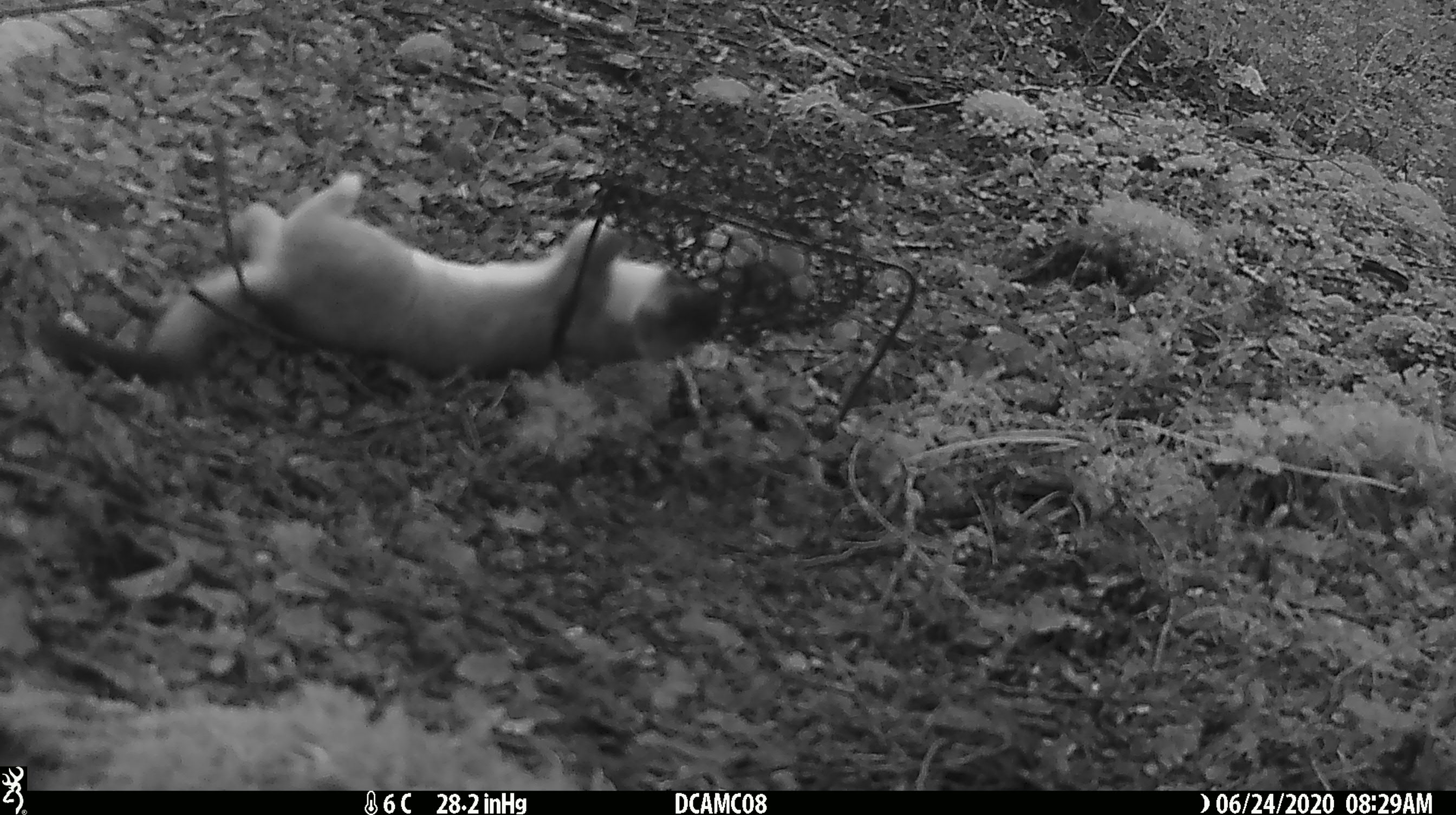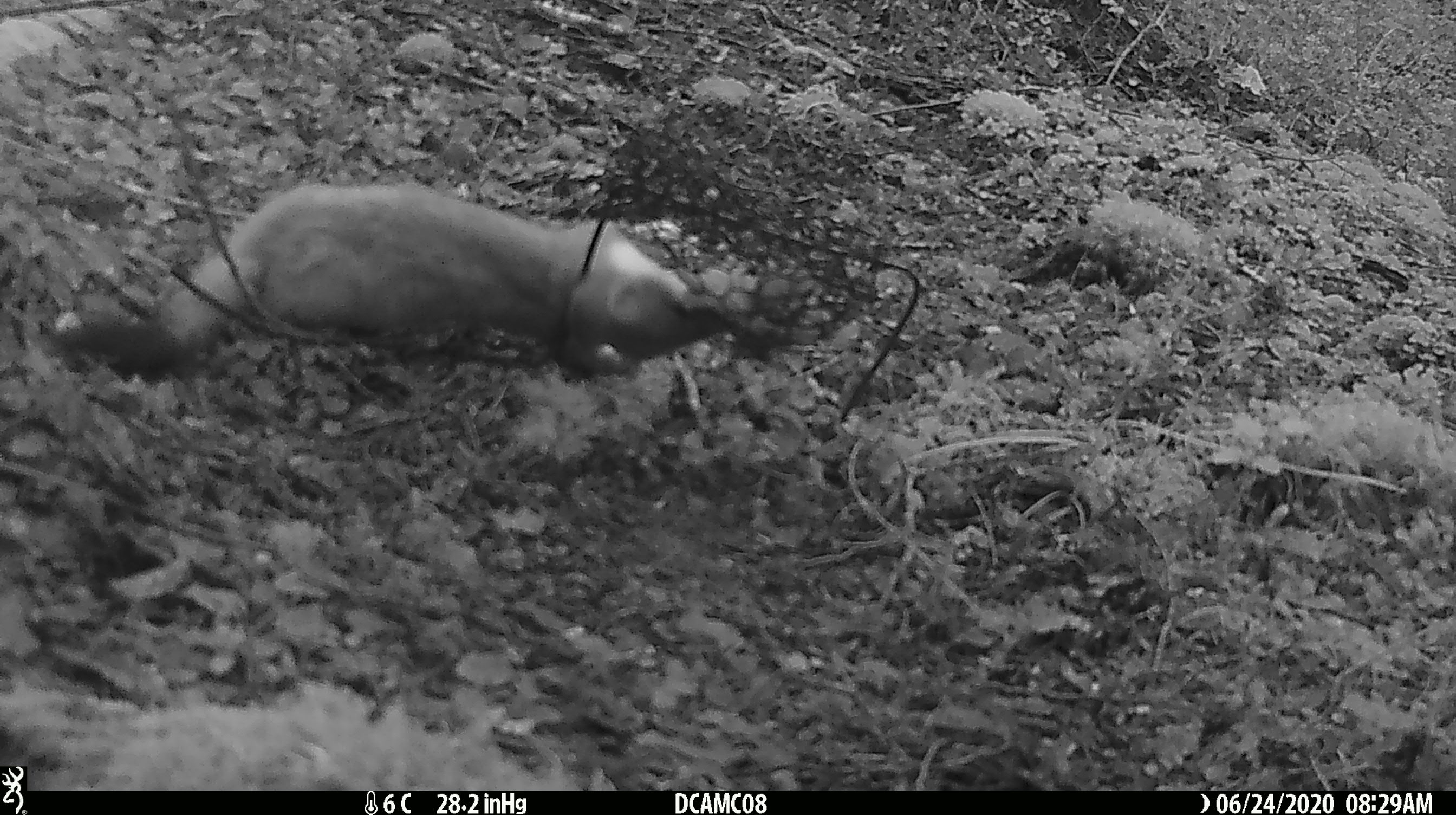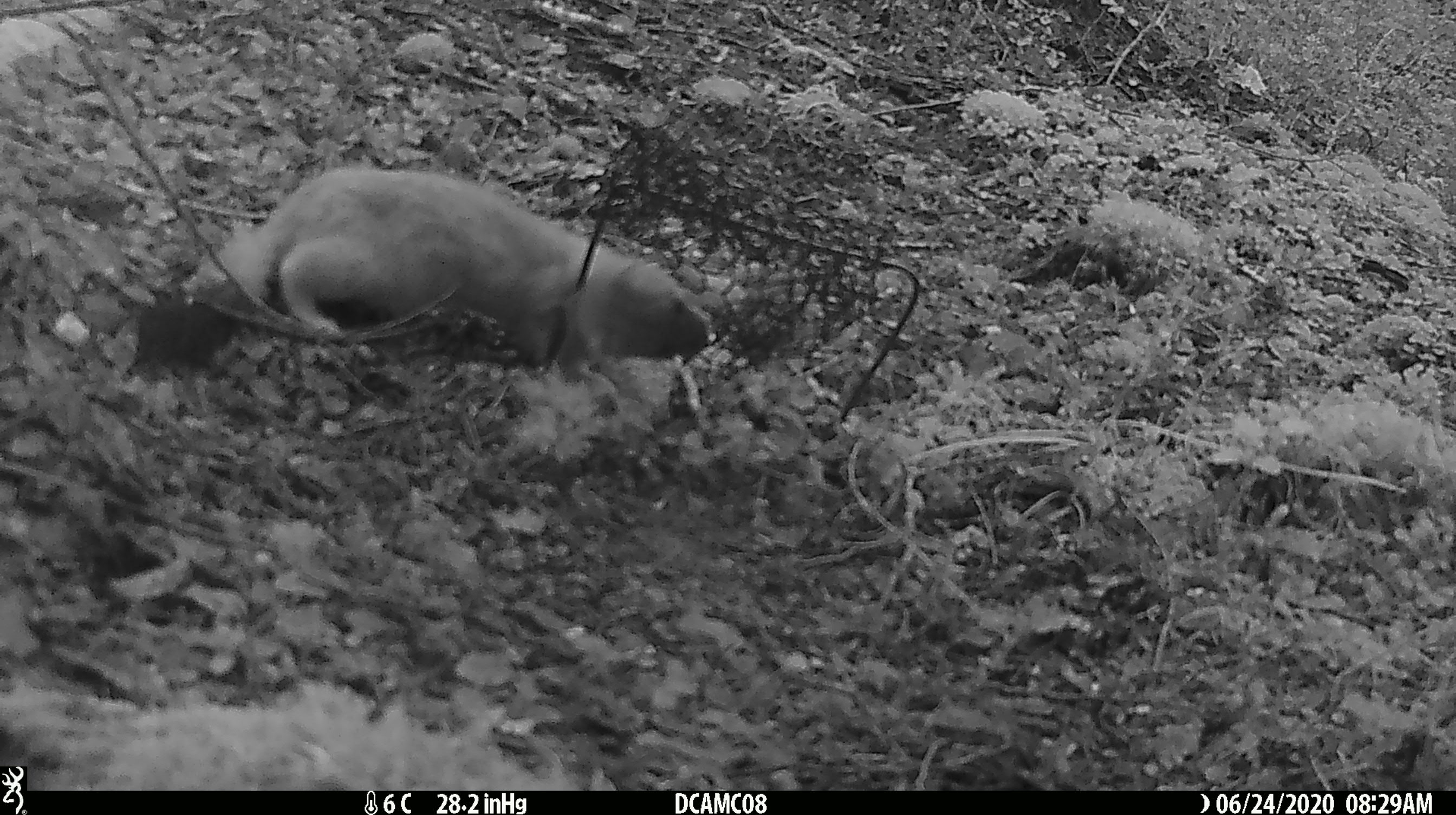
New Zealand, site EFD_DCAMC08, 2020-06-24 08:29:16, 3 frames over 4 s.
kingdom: Animalia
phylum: Chordata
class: Mammalia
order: Carnivora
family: Mustelidae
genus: Mustela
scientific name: Mustela erminea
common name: stoat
Stoat (Mustela erminea).